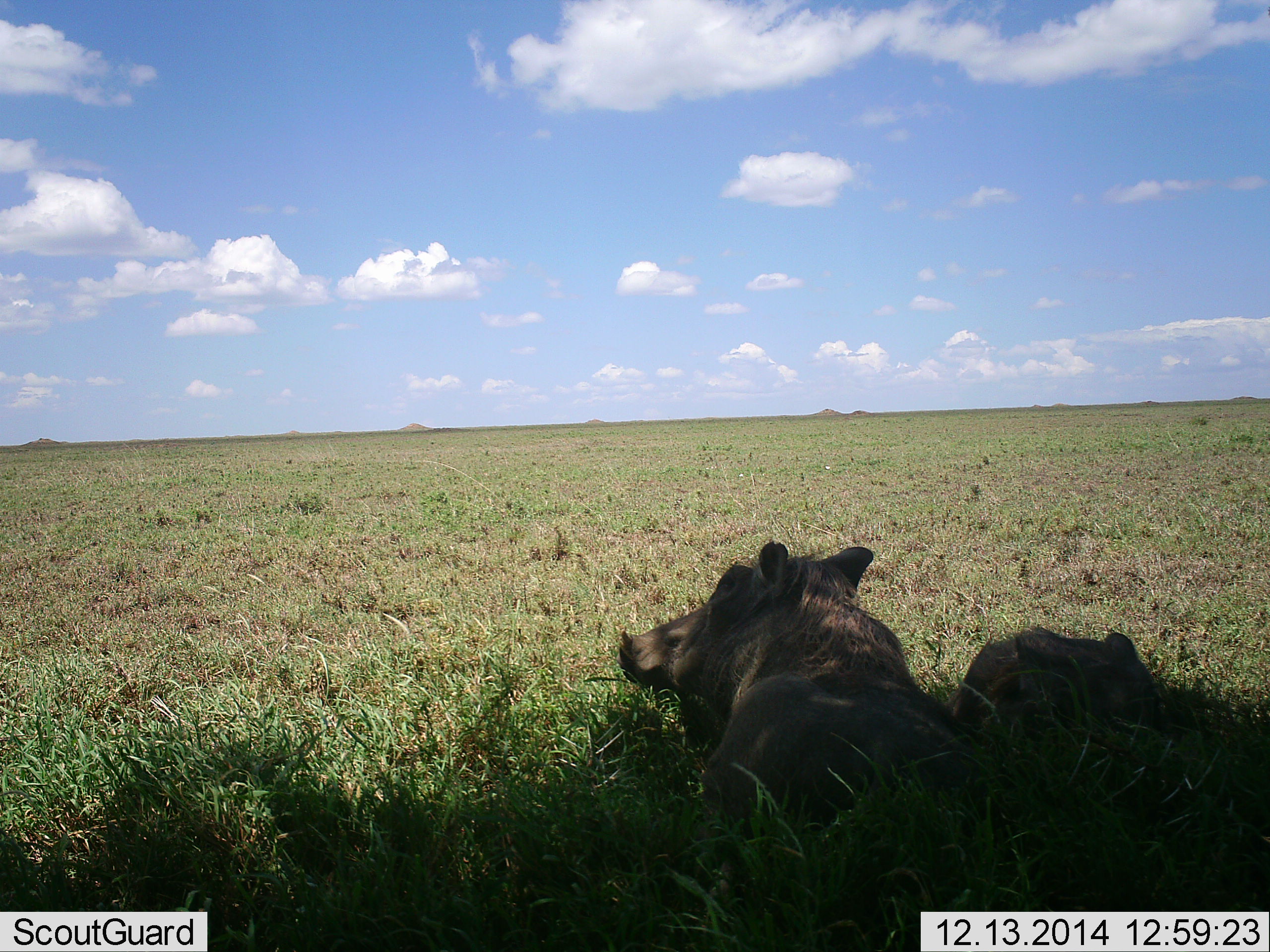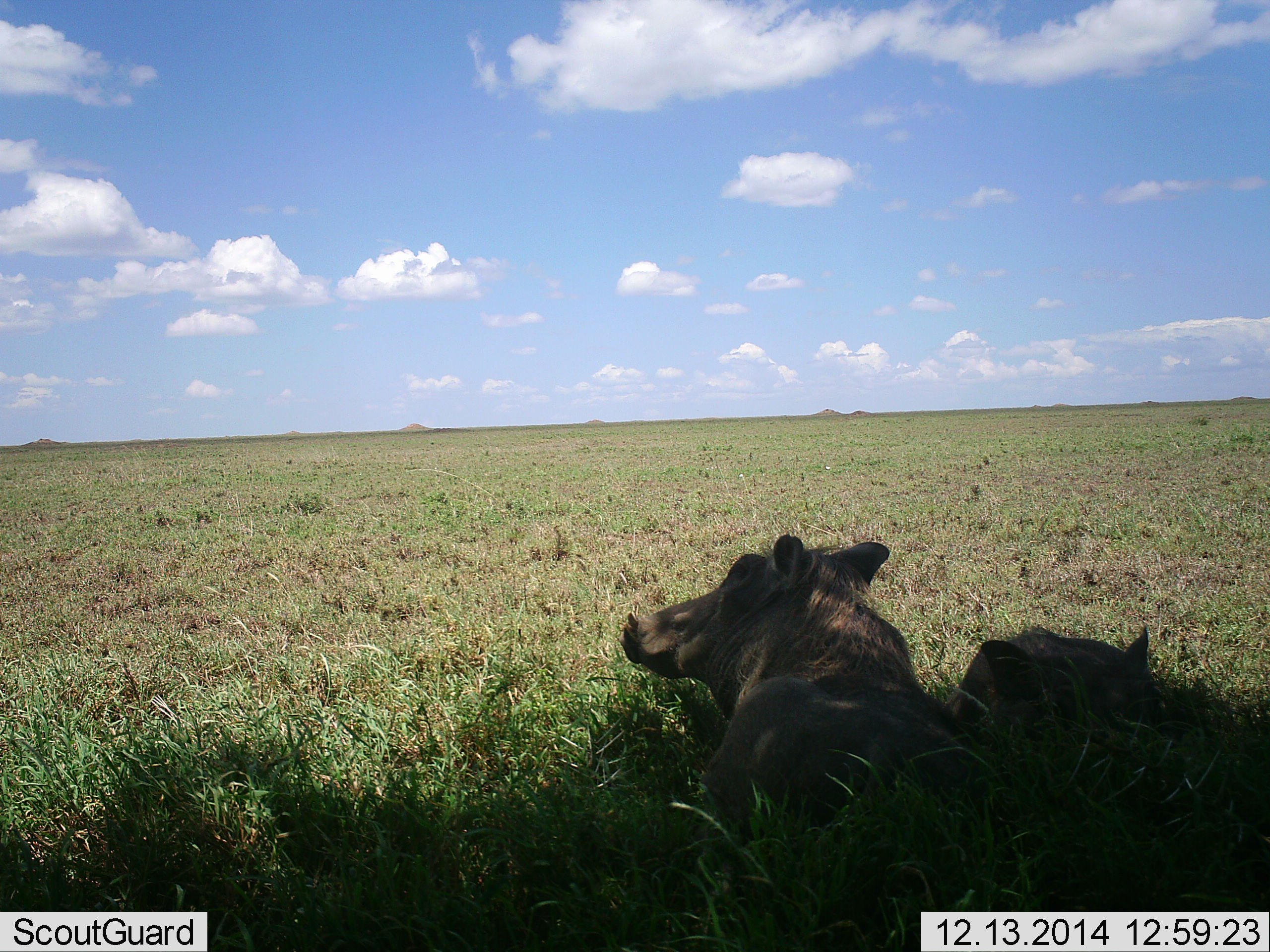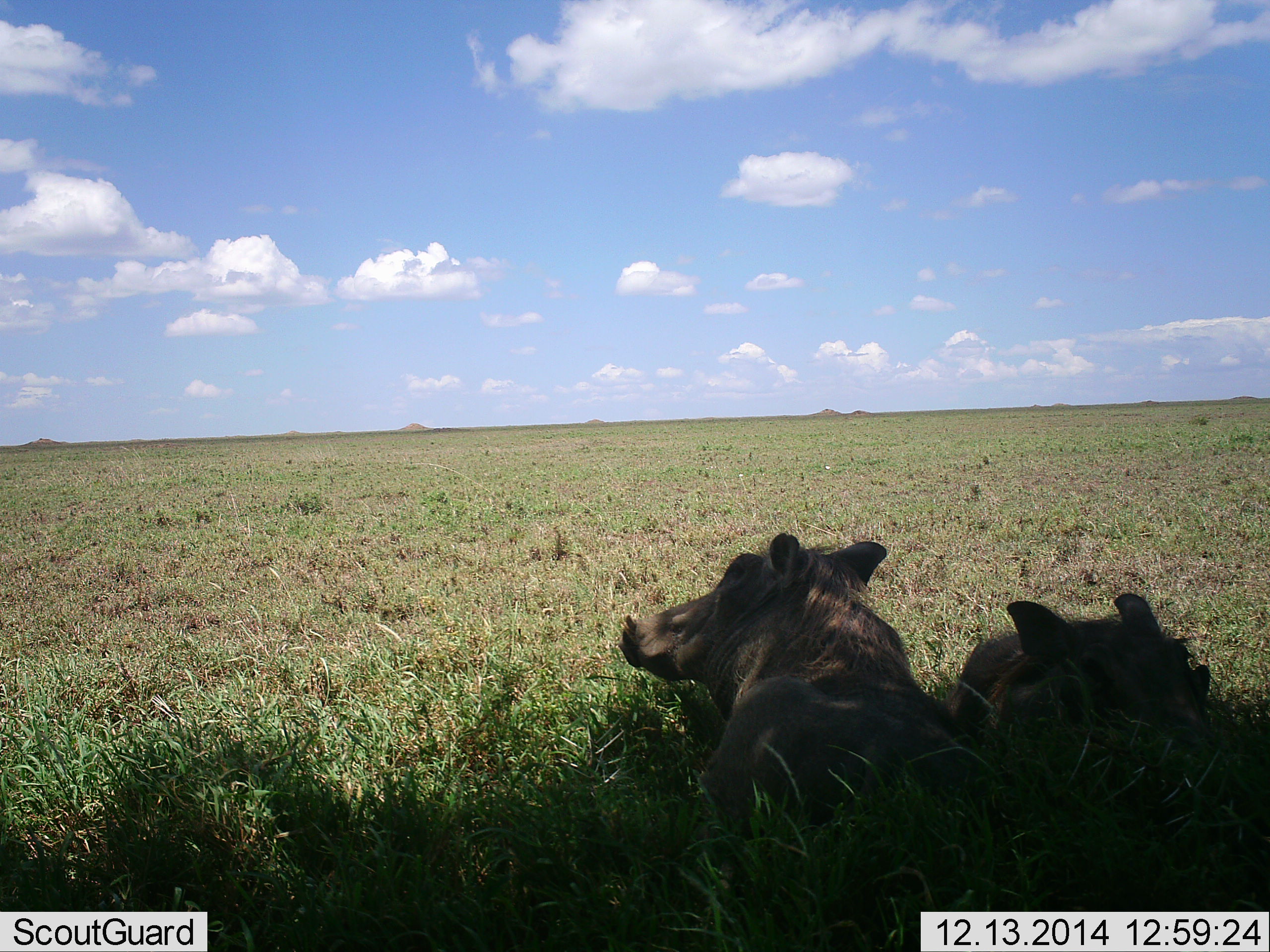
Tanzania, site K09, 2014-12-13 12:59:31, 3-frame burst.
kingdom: Animalia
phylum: Chordata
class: Mammalia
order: Artiodactyla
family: Suidae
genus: Phacochoerus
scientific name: Phacochoerus africanus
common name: warthog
Warthog (Phacochoerus africanus), count 2. Behavior (volunteer vote fractions): standing 0%, resting 100%, moving 0%, interacting 0%. Young present (vote fraction): 0%. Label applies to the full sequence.